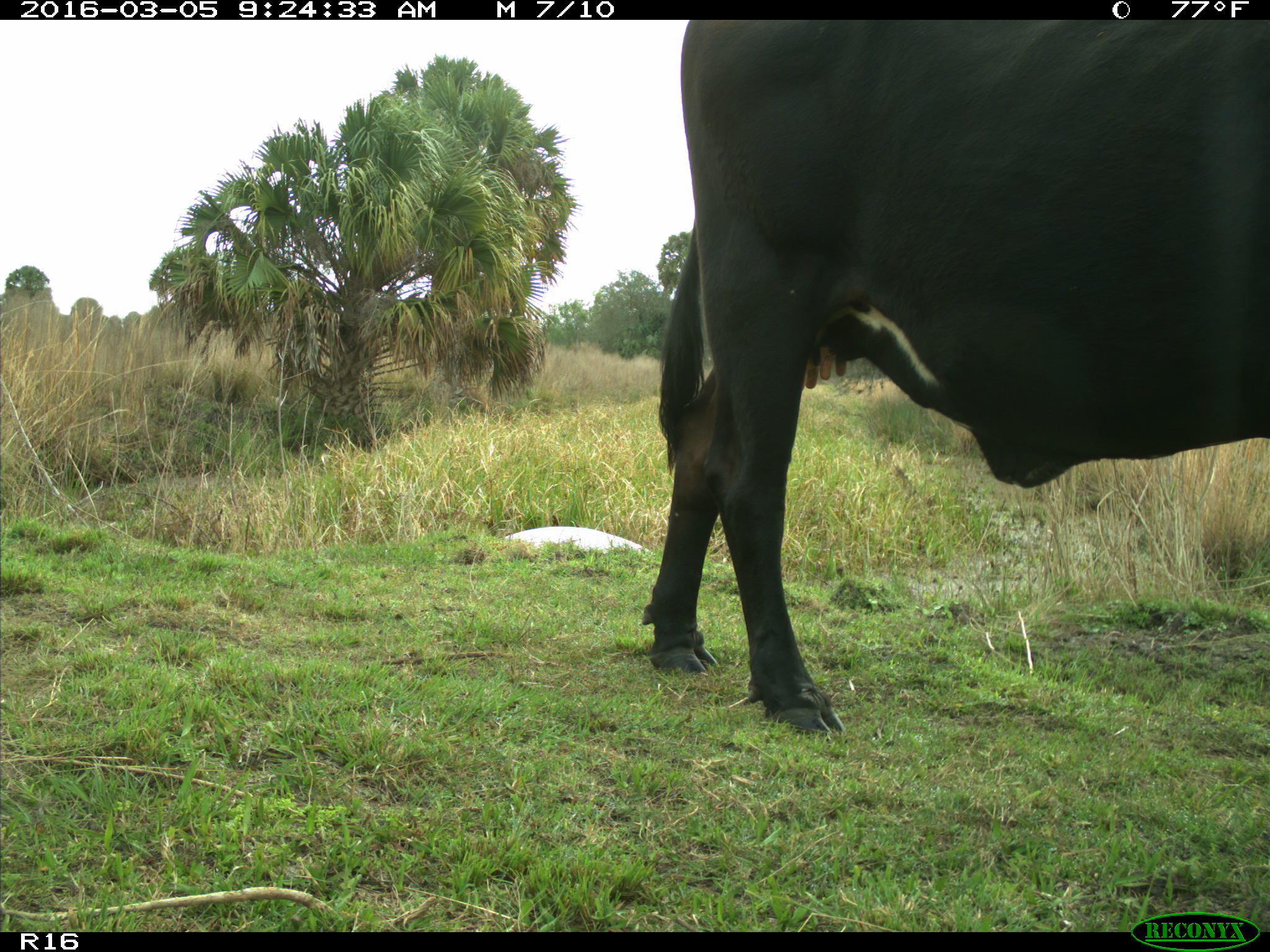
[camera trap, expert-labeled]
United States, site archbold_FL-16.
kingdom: Animalia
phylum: Chordata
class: Mammalia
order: Artiodactyla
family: Bovidae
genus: Bos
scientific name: Bos taurus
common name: domestic cow